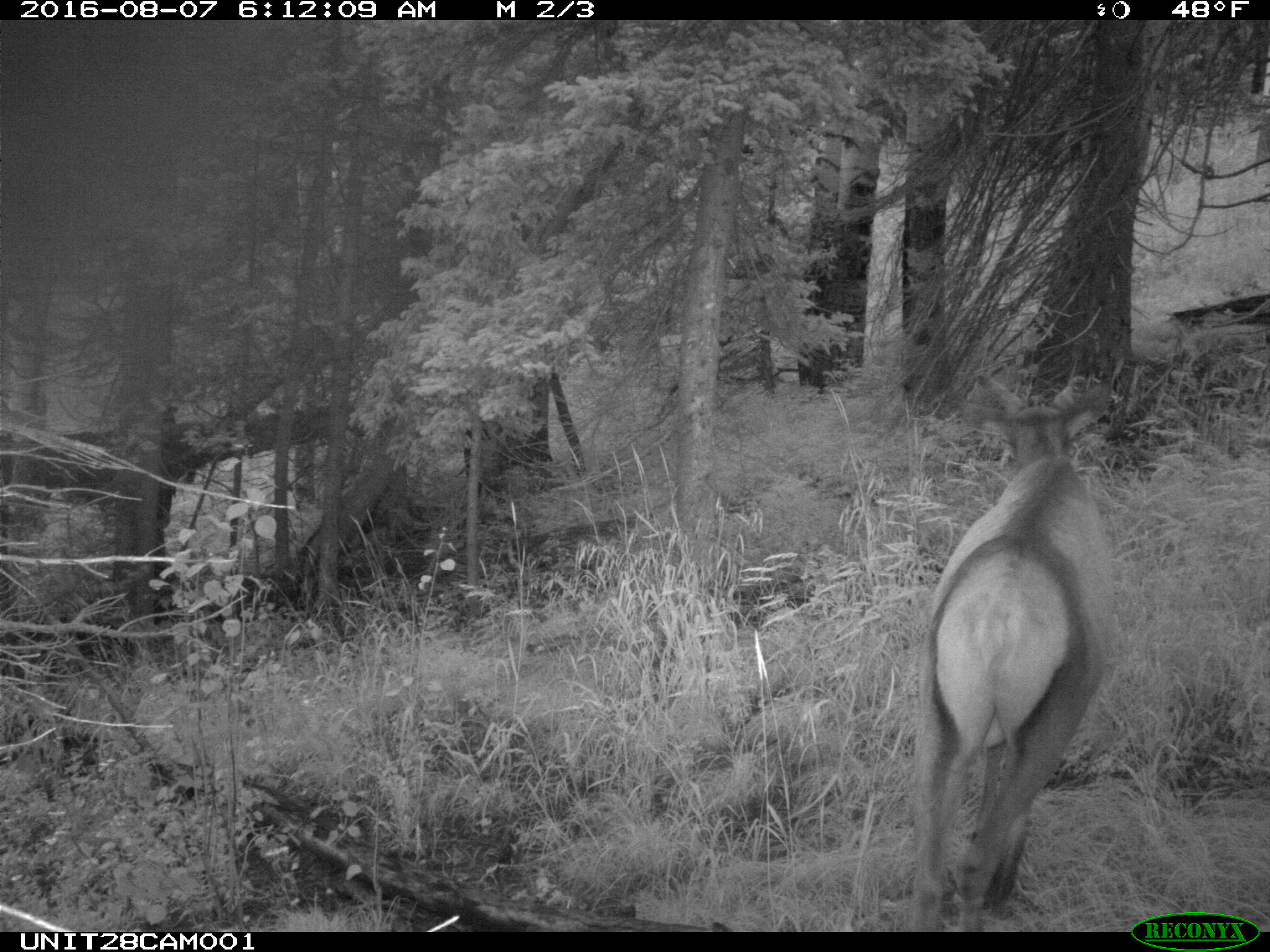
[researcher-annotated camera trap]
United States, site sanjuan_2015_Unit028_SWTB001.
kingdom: Animalia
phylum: Chordata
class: Mammalia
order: Artiodactyla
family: Cervidae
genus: Cervus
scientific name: Cervus elaphus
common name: red deer